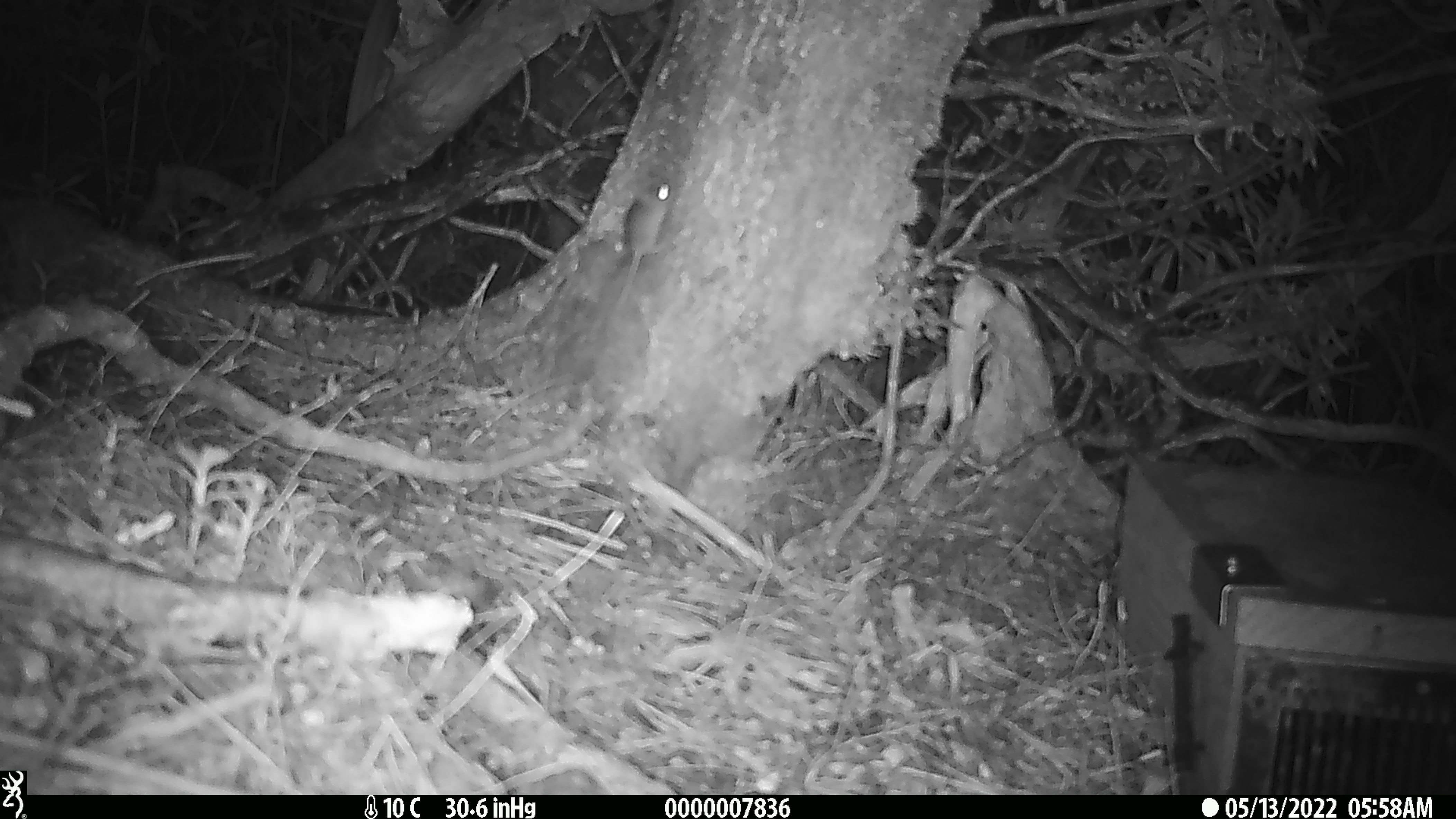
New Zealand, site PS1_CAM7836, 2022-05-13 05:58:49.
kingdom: Animalia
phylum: Chordata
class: Mammalia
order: Rodentia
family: Muridae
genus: Mus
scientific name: Mus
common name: mouse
Mouse (Mus).